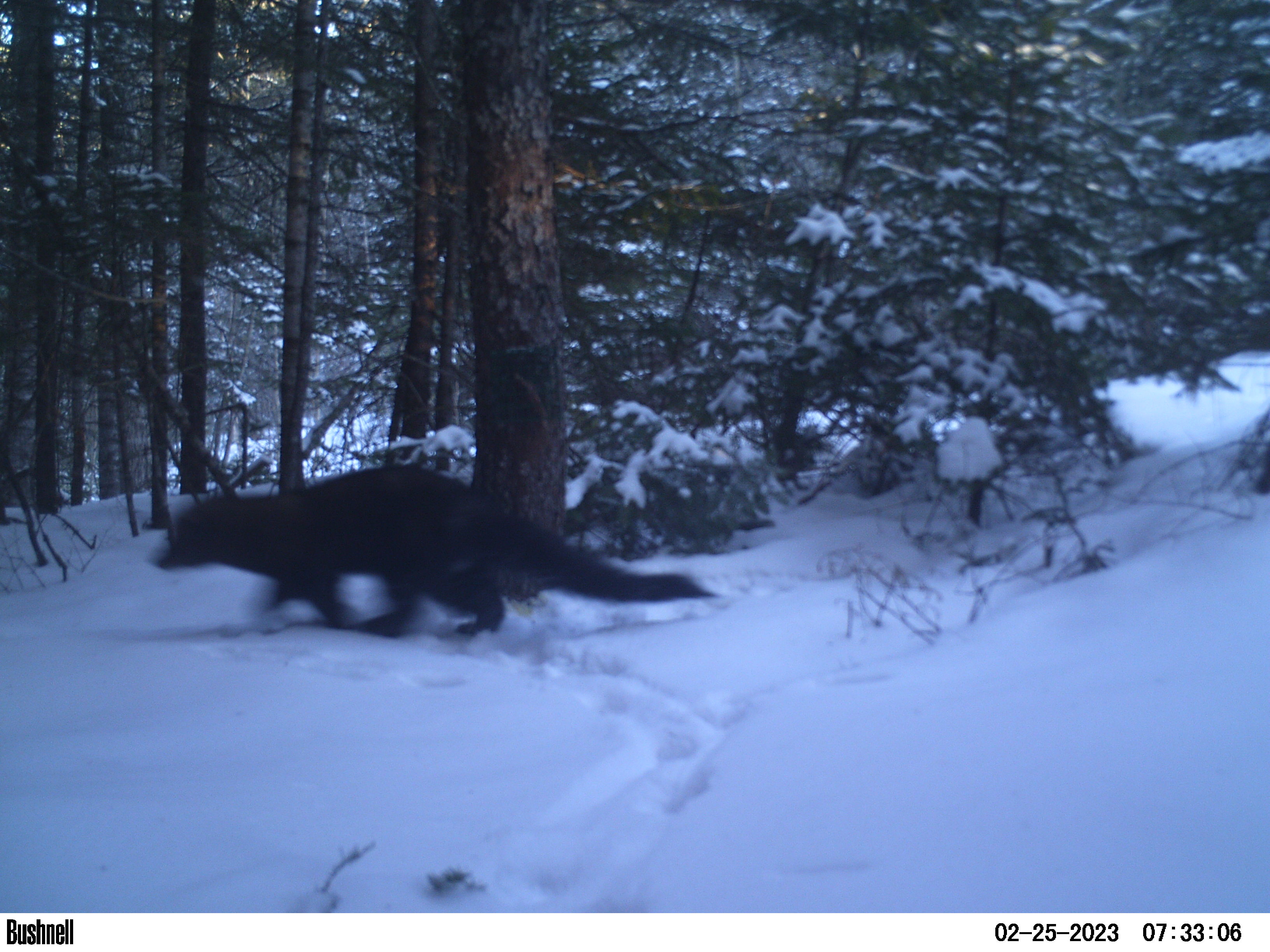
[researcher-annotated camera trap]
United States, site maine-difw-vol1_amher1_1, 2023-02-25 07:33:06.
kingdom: Animalia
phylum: Chordata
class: Mammalia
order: Carnivora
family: Mustelidae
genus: Pekania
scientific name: Pekania pennanti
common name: fisher